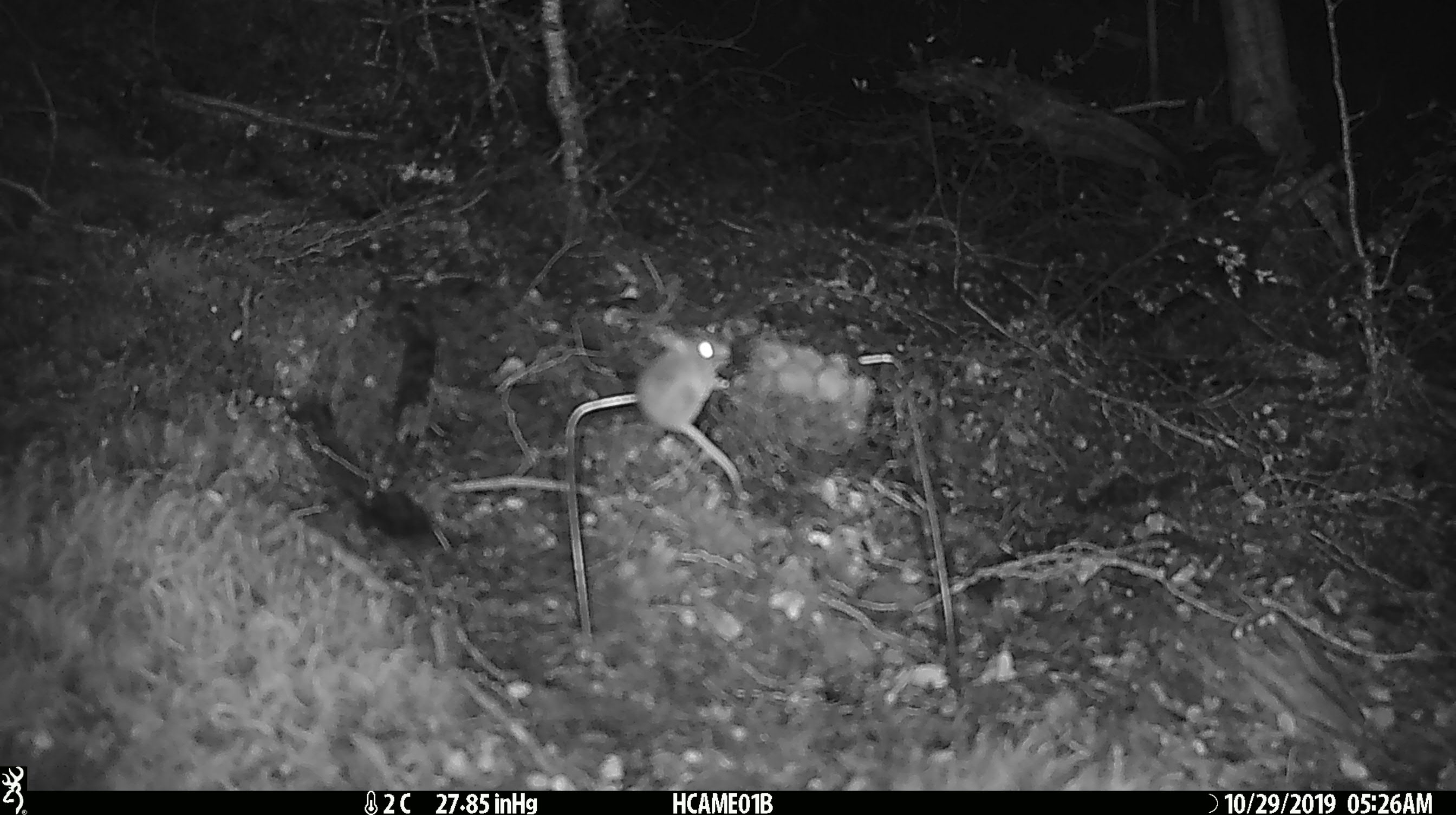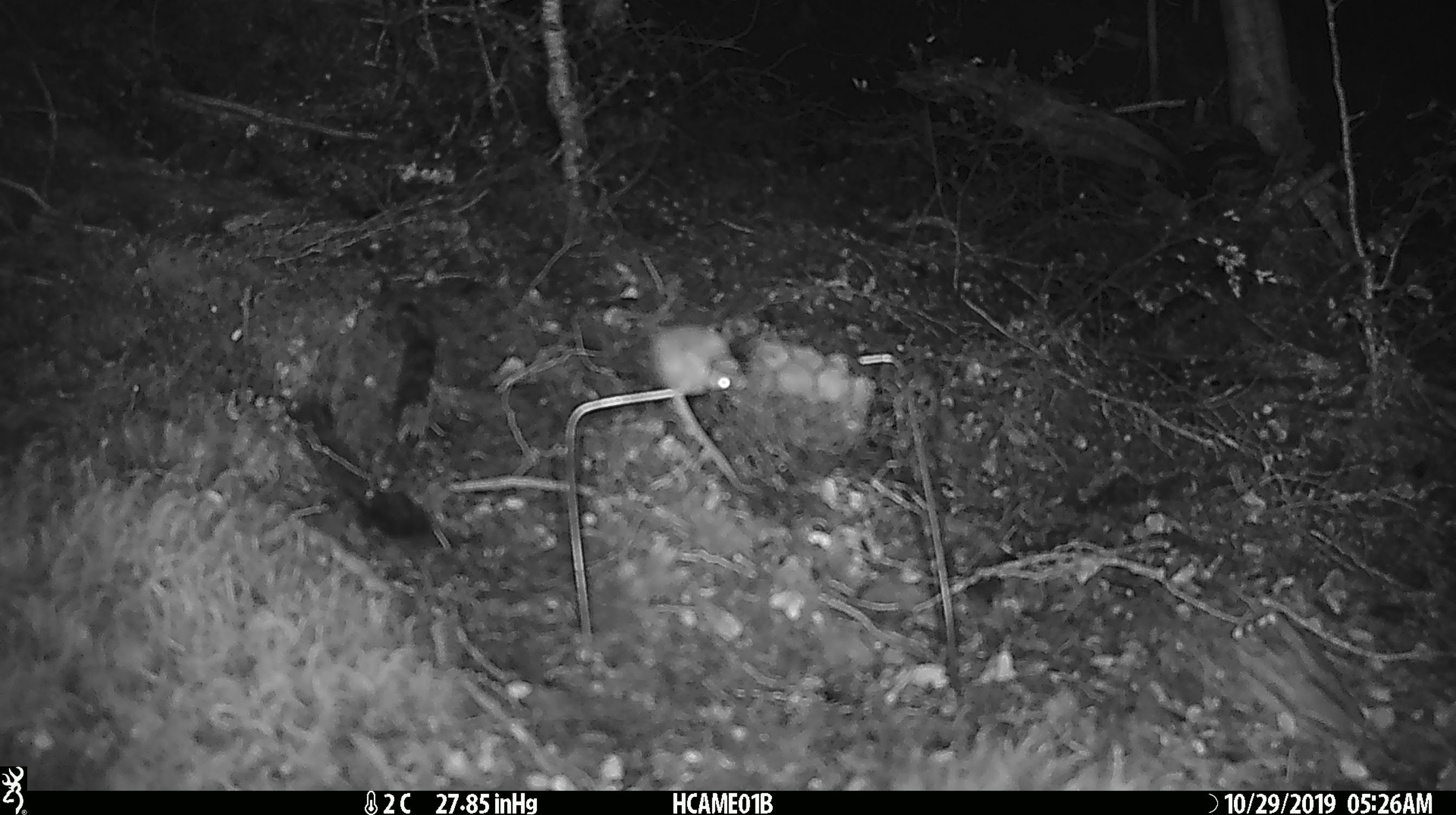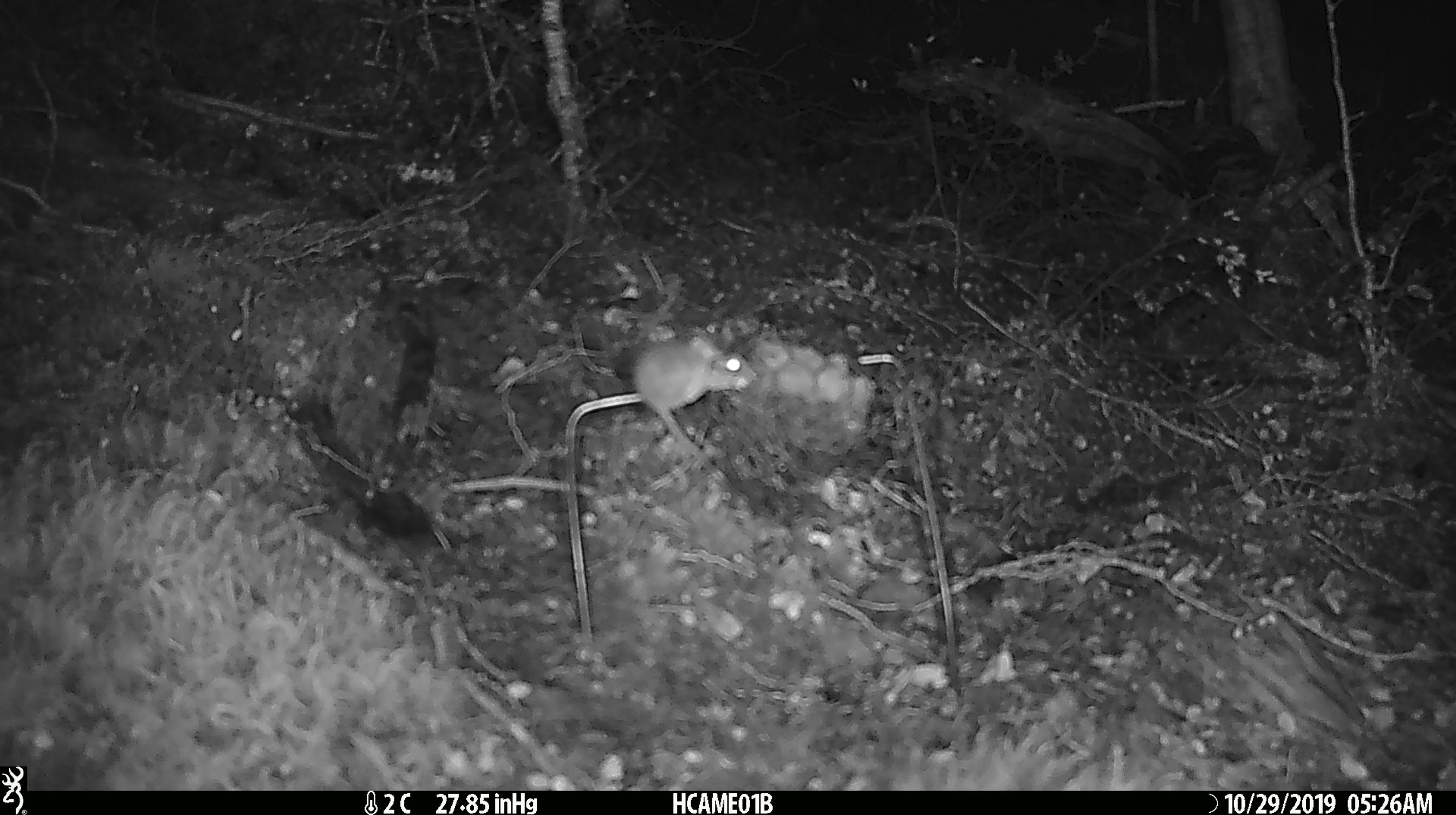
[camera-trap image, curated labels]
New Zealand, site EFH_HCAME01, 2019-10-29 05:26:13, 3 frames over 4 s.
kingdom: Animalia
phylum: Chordata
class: Mammalia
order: Rodentia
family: Muridae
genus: Mus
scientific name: Mus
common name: mouse